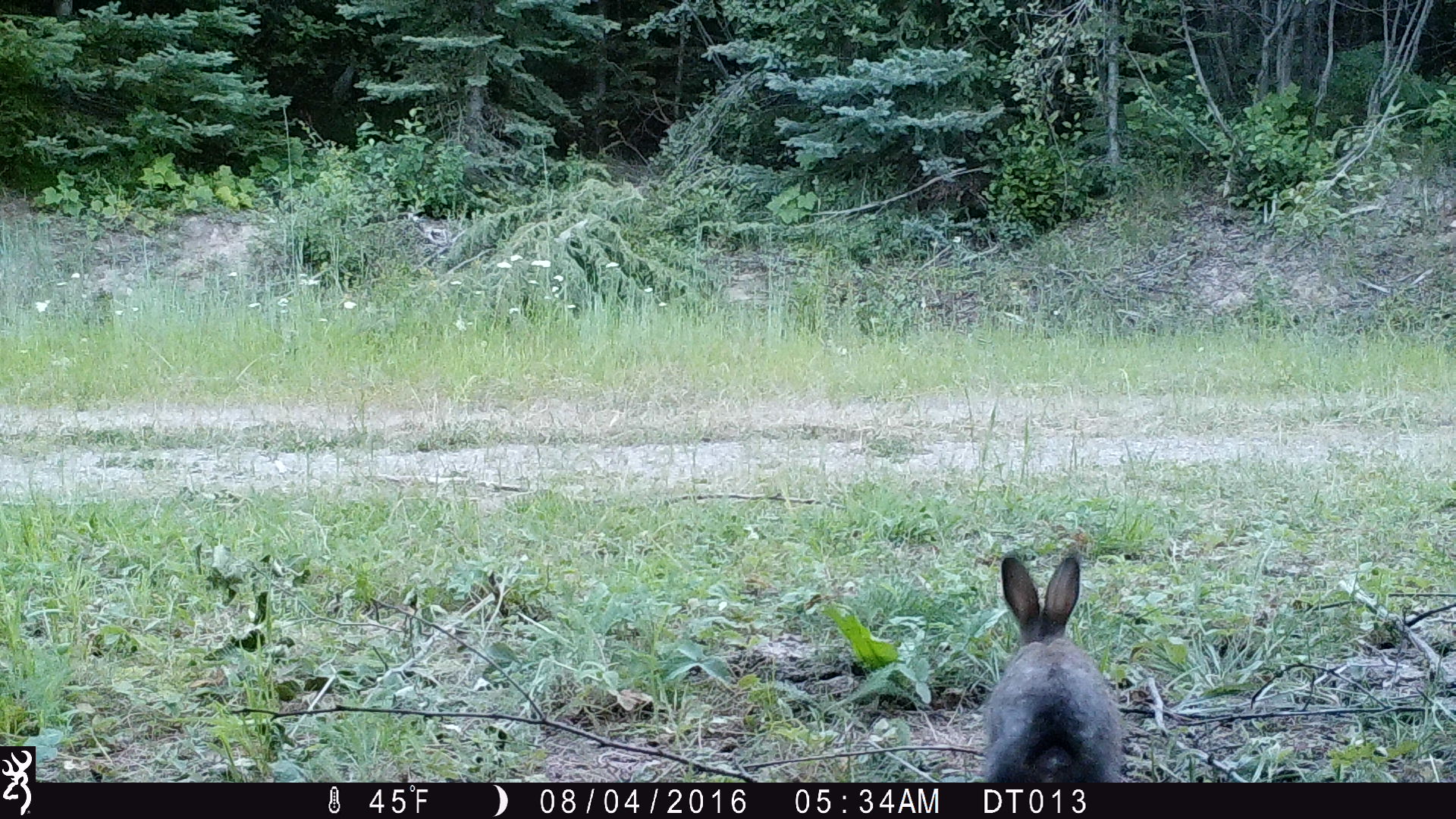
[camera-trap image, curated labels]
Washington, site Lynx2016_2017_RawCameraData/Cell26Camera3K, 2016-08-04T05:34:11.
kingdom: Animalia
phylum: Chordata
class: Mammalia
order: Lagomorpha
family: Leporidae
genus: Lepus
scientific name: Lepus americanus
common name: snowshoe hare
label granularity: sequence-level